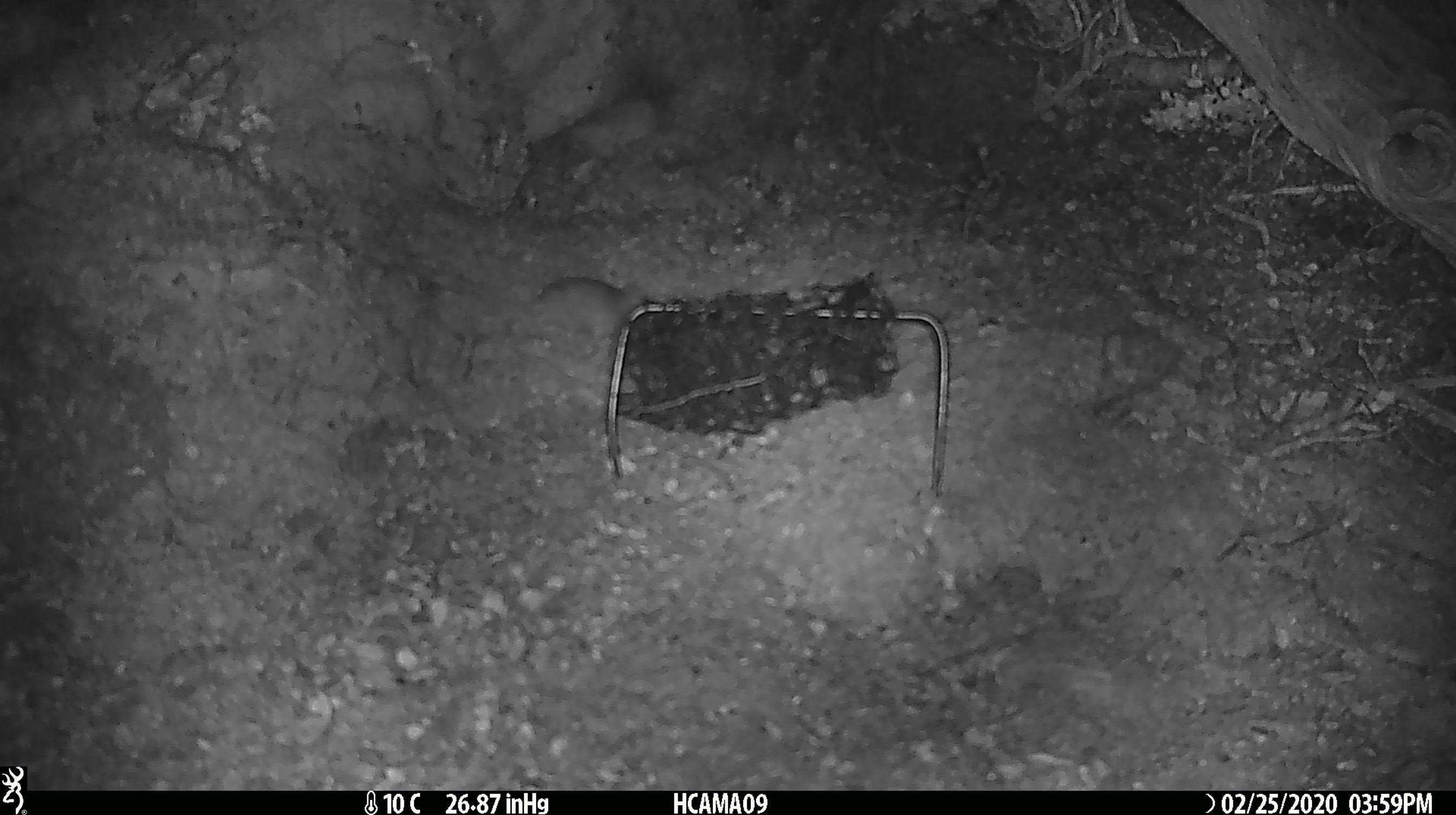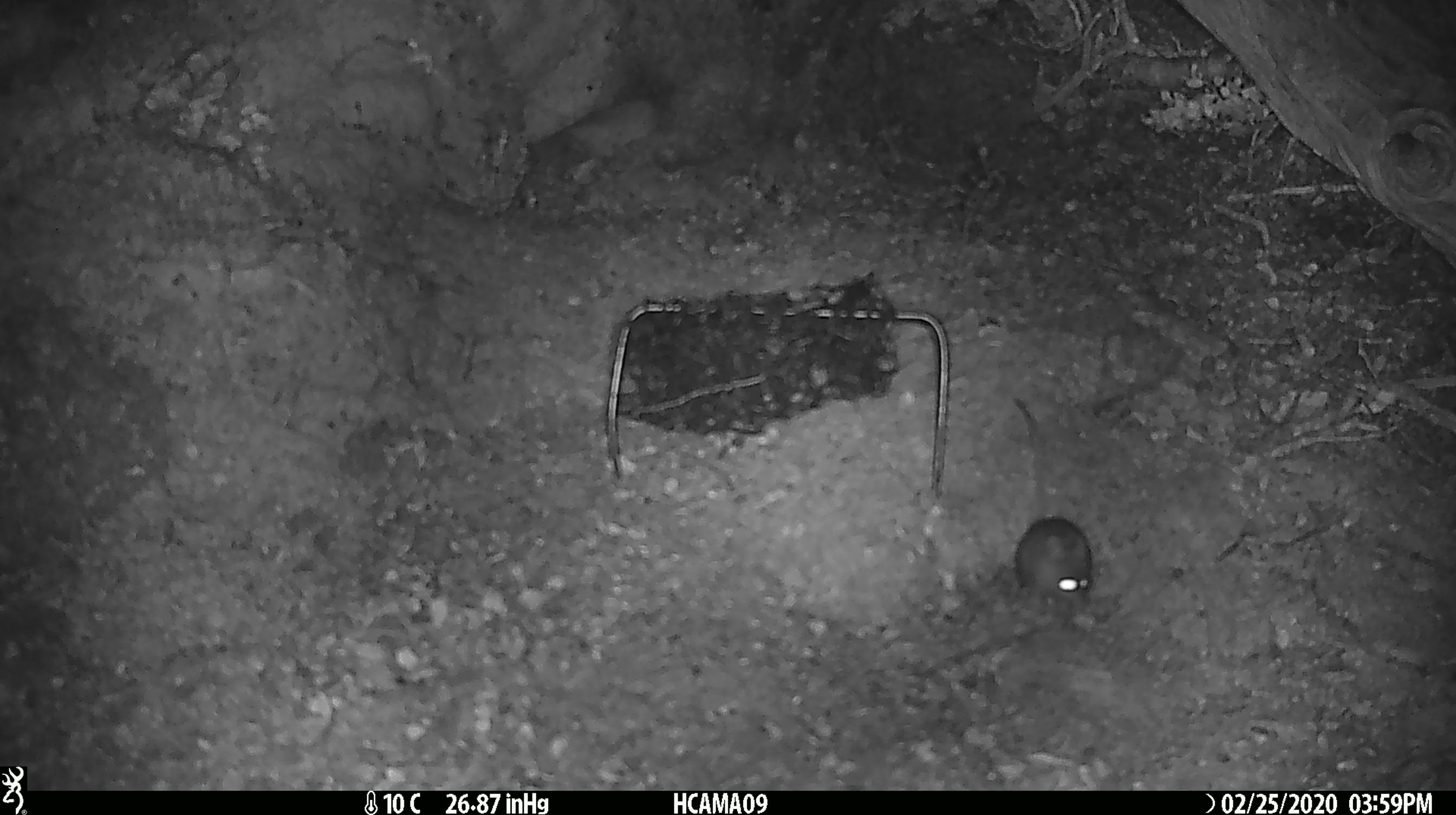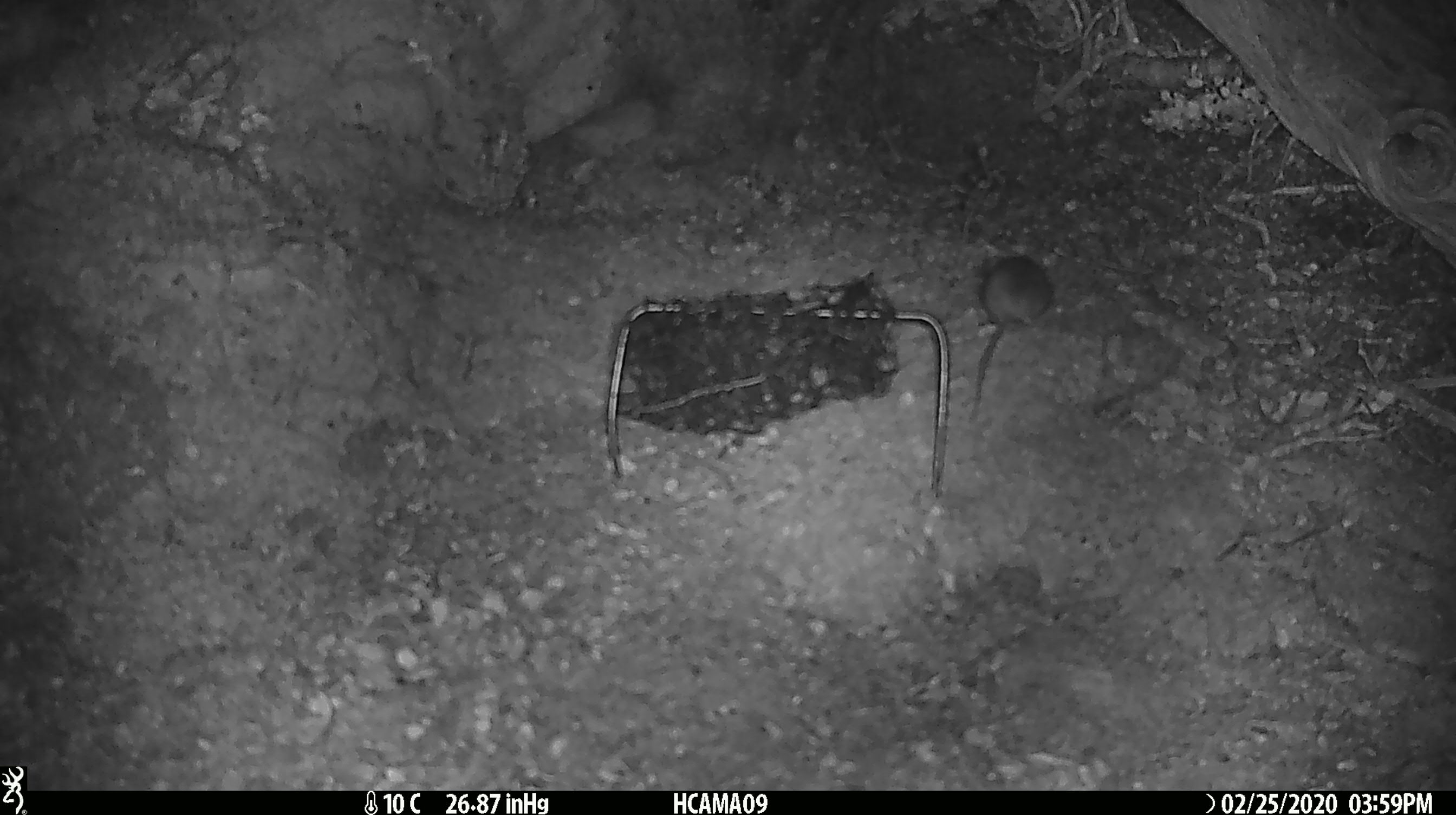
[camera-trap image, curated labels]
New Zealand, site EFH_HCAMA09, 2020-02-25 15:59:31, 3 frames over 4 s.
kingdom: Animalia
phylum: Chordata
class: Mammalia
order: Rodentia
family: Muridae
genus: Mus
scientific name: Mus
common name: mouse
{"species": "mouse (Mus)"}